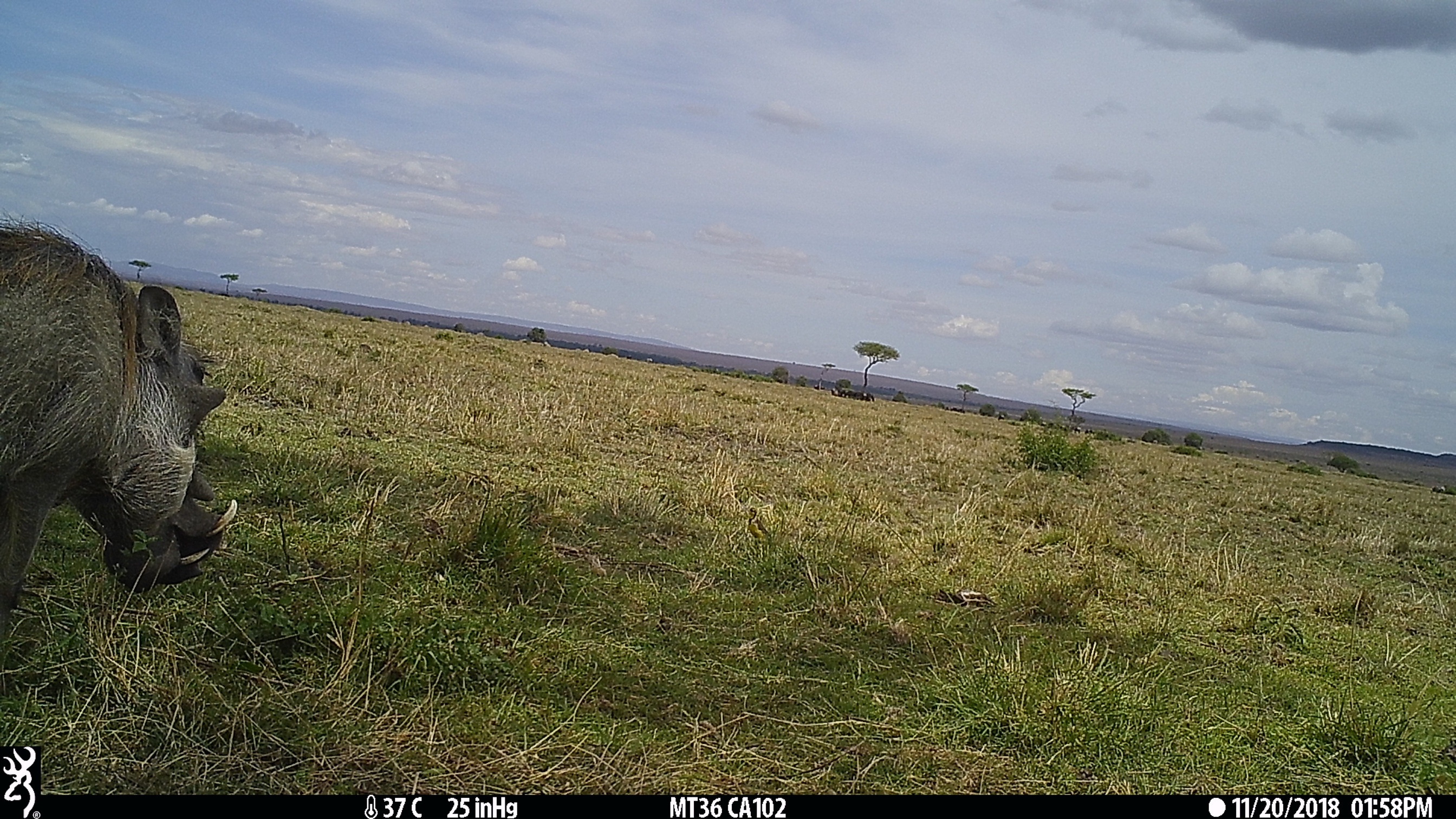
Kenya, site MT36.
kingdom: Animalia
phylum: Chordata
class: Mammalia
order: Artiodactyla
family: Suidae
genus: Phacochoerus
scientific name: Phacochoerus africanus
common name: common warthog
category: warthog